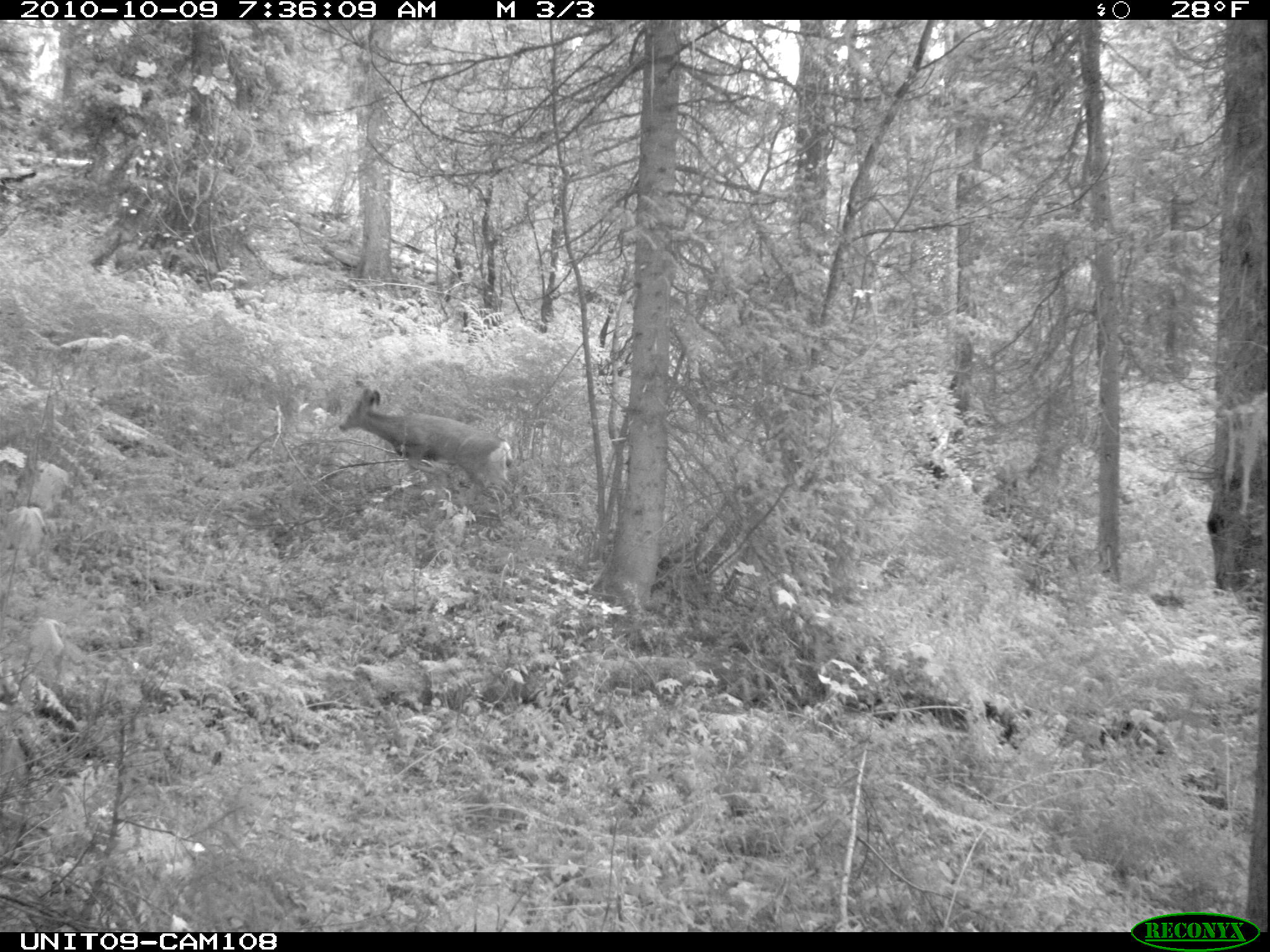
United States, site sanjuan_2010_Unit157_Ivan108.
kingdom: Animalia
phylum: Chordata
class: Mammalia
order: Artiodactyla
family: Cervidae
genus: Odocoileus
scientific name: Odocoileus hemionus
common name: mule deer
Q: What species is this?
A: Odocoileus hemionus (mule deer).